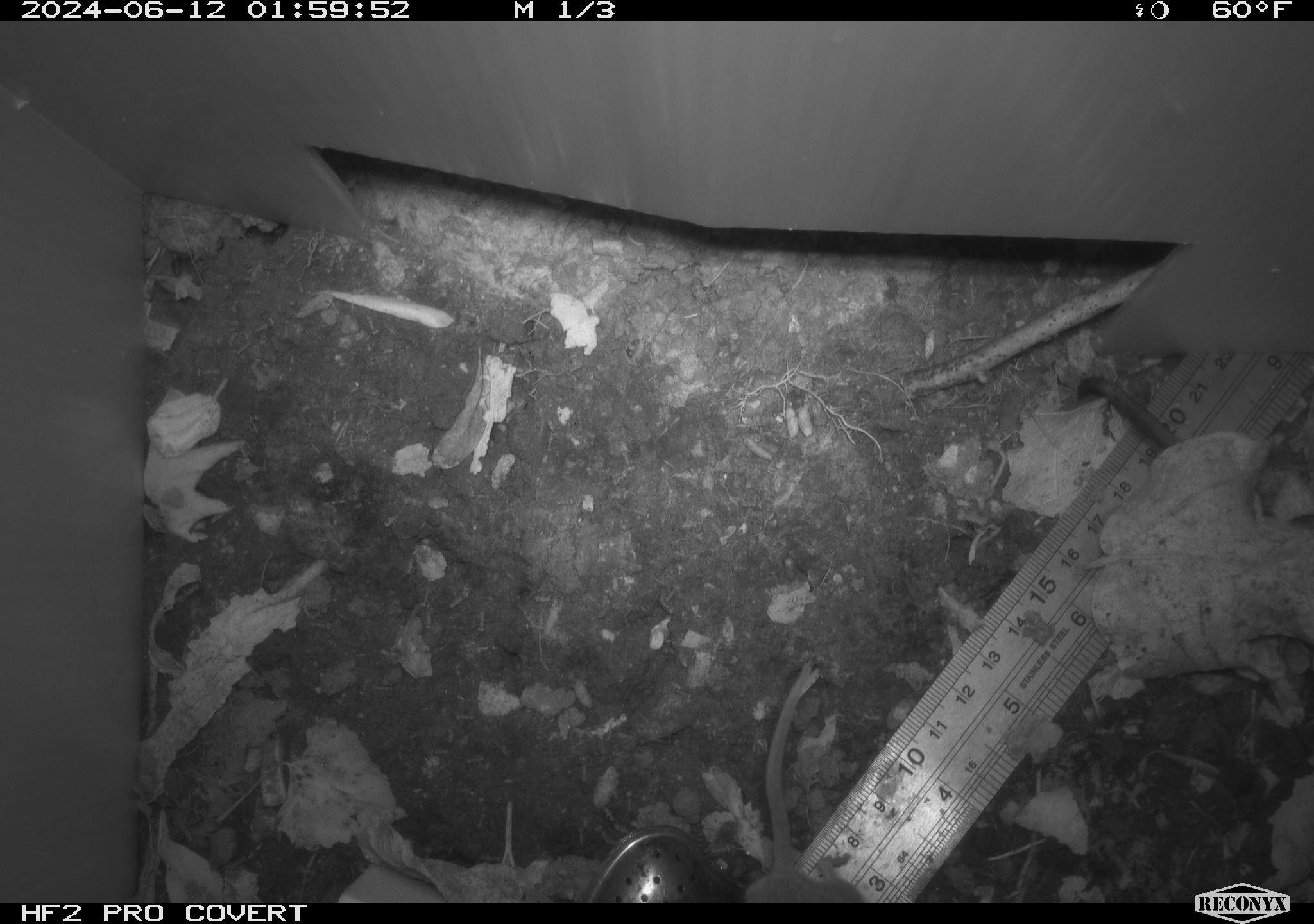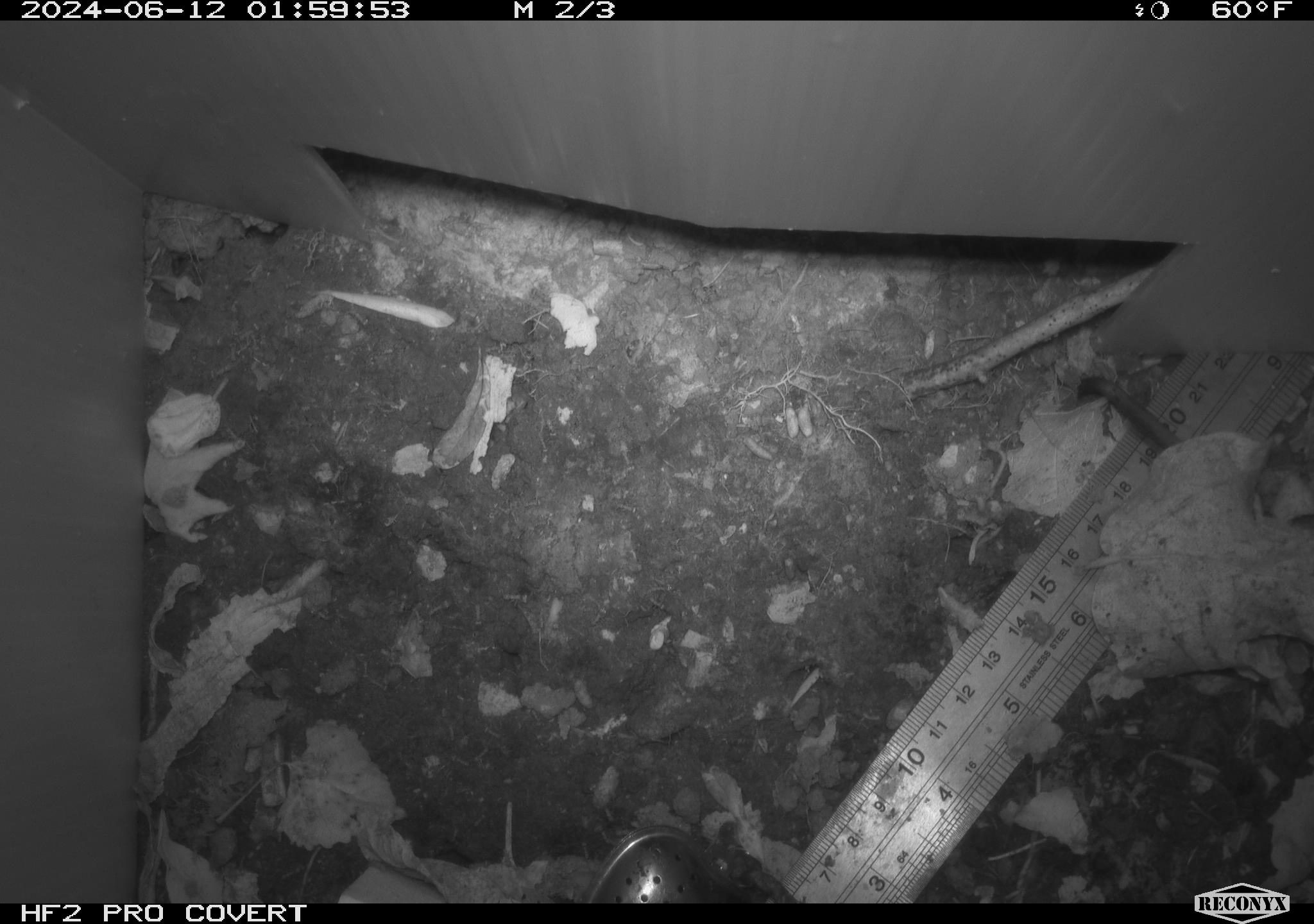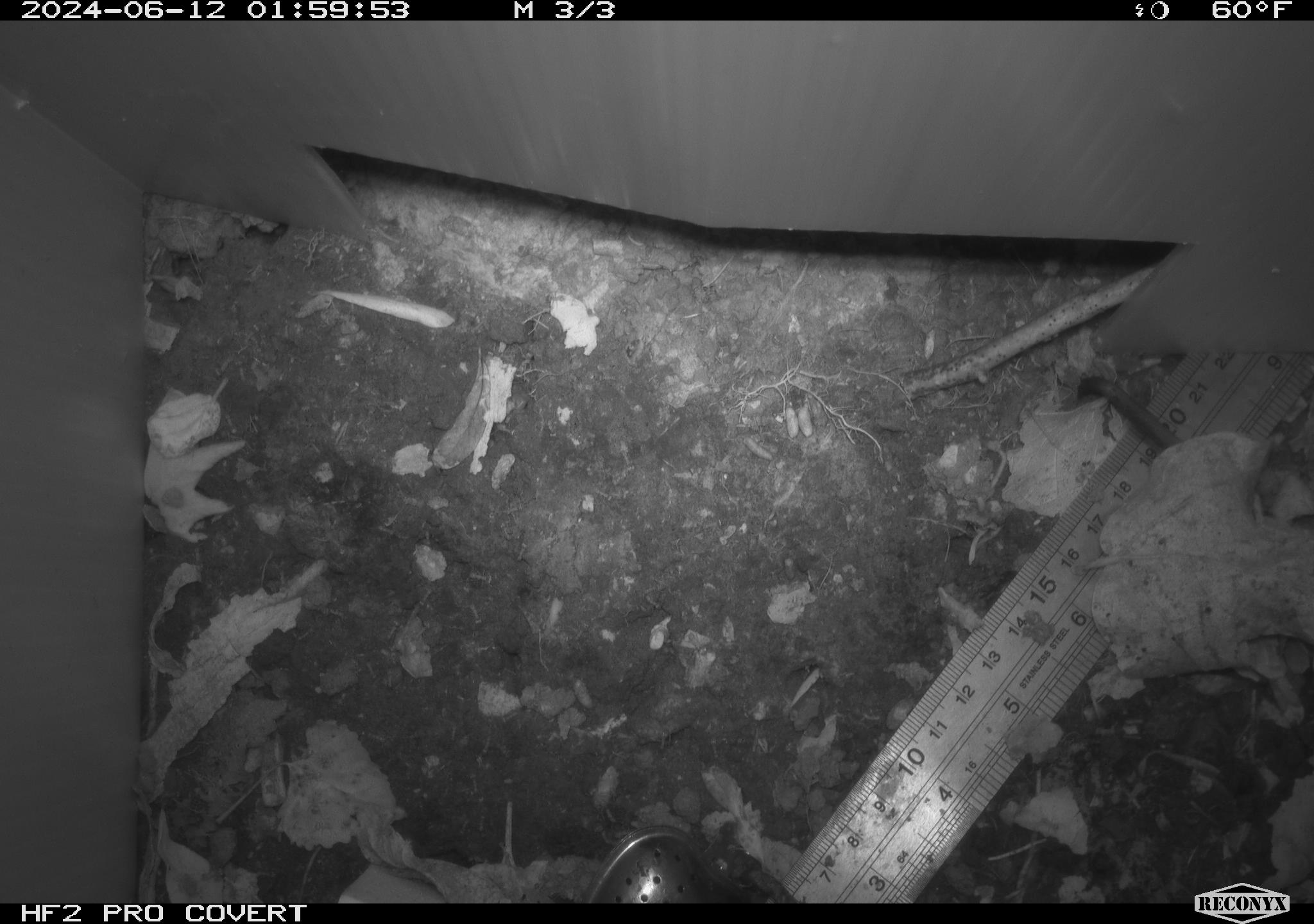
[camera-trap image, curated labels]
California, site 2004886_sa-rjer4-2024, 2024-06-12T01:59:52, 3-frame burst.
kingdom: Animalia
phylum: Chordata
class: Mammalia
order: Rodentia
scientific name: Rodentia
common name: mouse species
Mouse species (Rodentia).